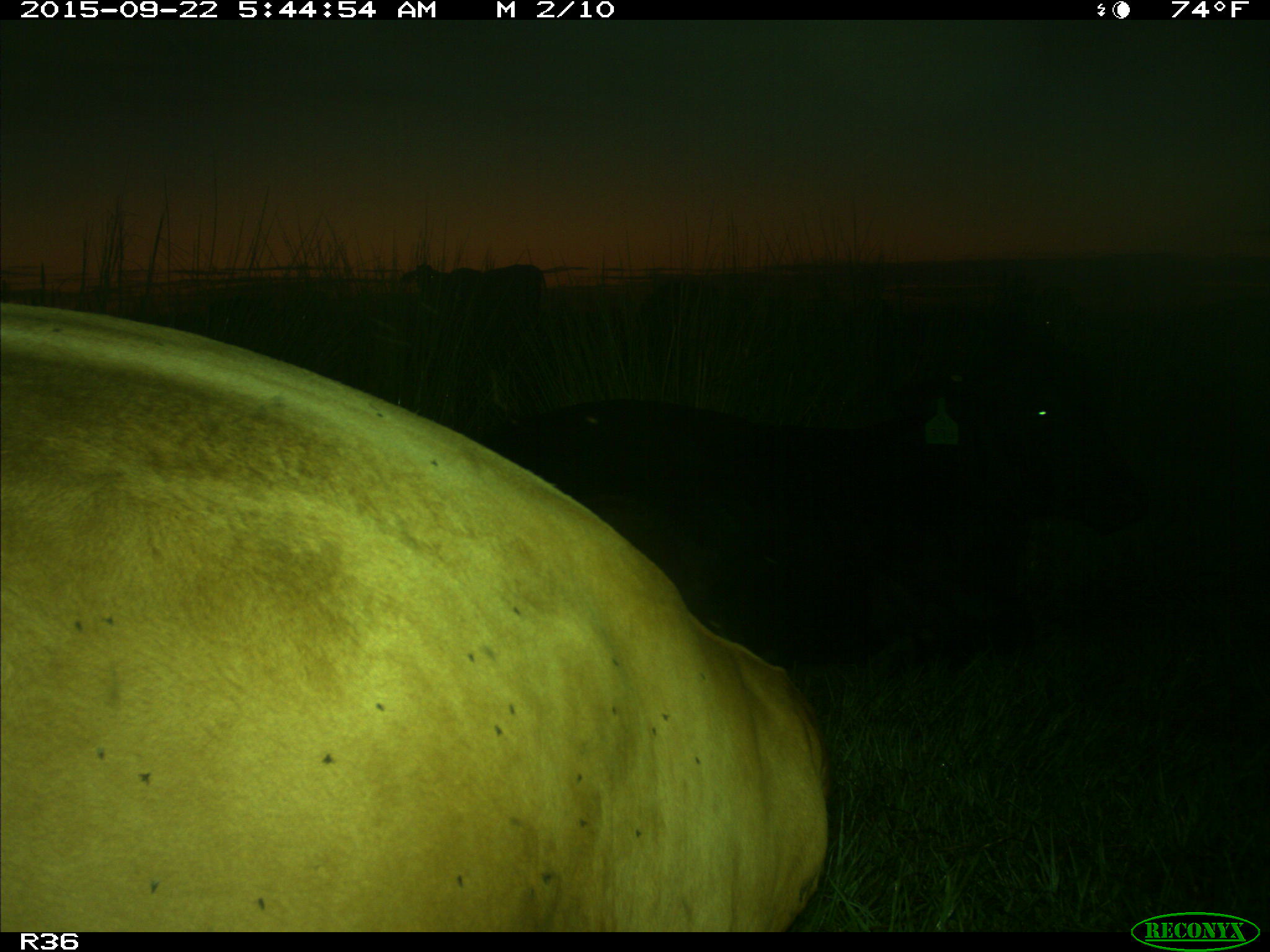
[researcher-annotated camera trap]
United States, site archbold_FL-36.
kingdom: Animalia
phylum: Chordata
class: Mammalia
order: Artiodactyla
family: Bovidae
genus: Bos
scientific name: Bos taurus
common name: domestic cow